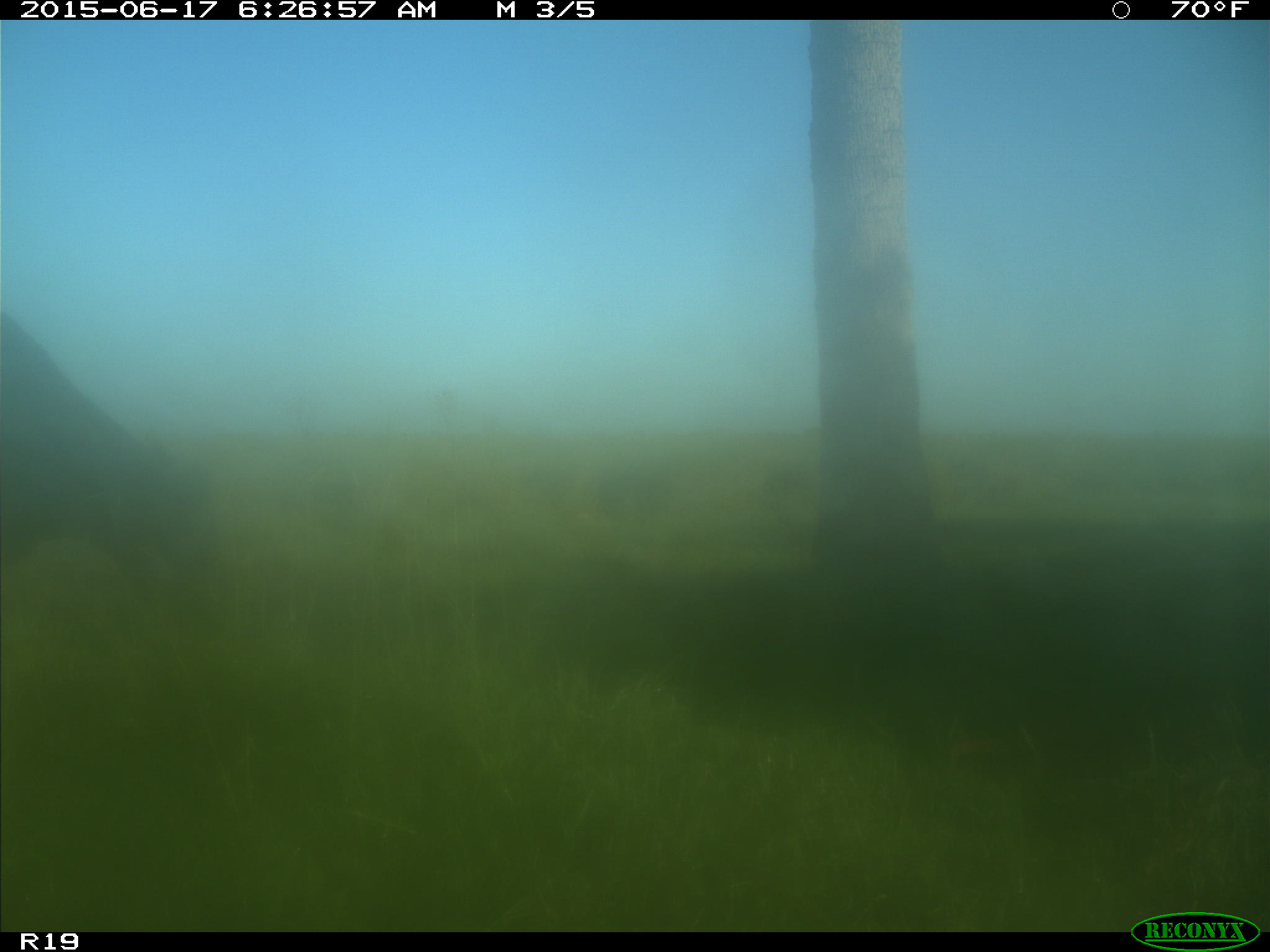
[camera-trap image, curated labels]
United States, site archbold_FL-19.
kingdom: Animalia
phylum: Chordata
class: Mammalia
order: Artiodactyla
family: Bovidae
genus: Bos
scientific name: Bos taurus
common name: domestic cow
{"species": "Bos taurus (domestic cow)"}